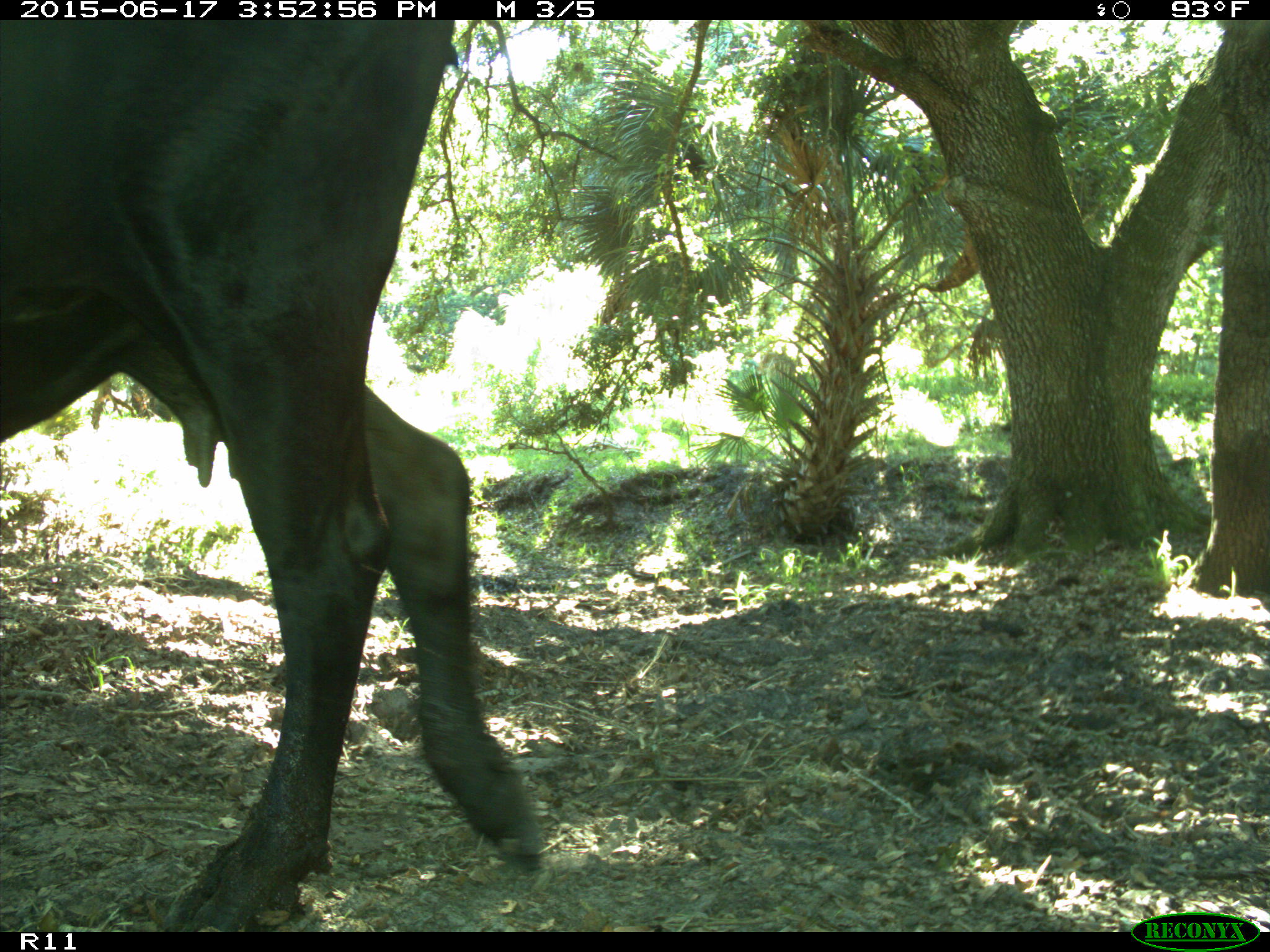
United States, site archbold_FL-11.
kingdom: Animalia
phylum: Chordata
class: Mammalia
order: Artiodactyla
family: Bovidae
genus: Bos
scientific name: Bos taurus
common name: domestic cow